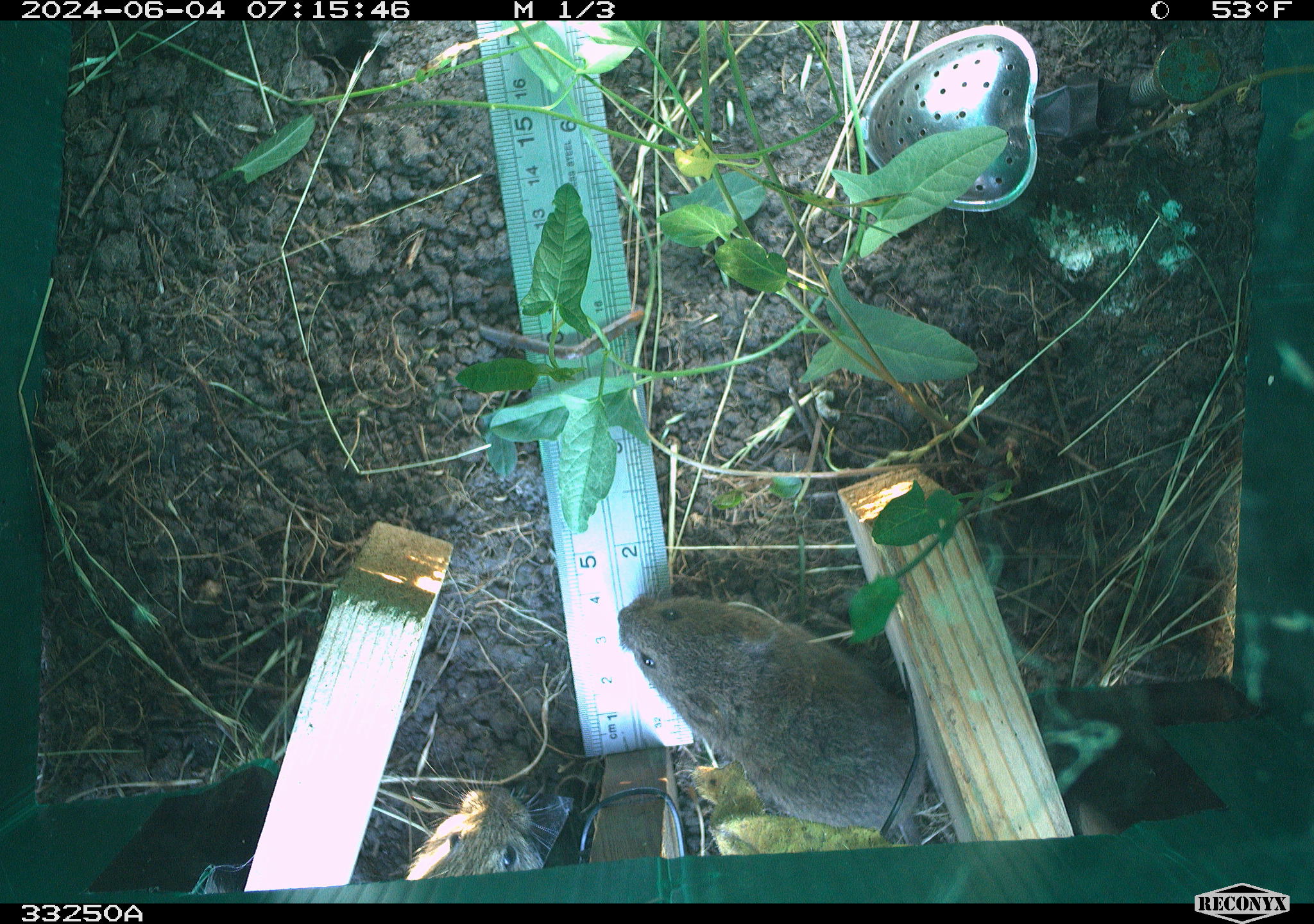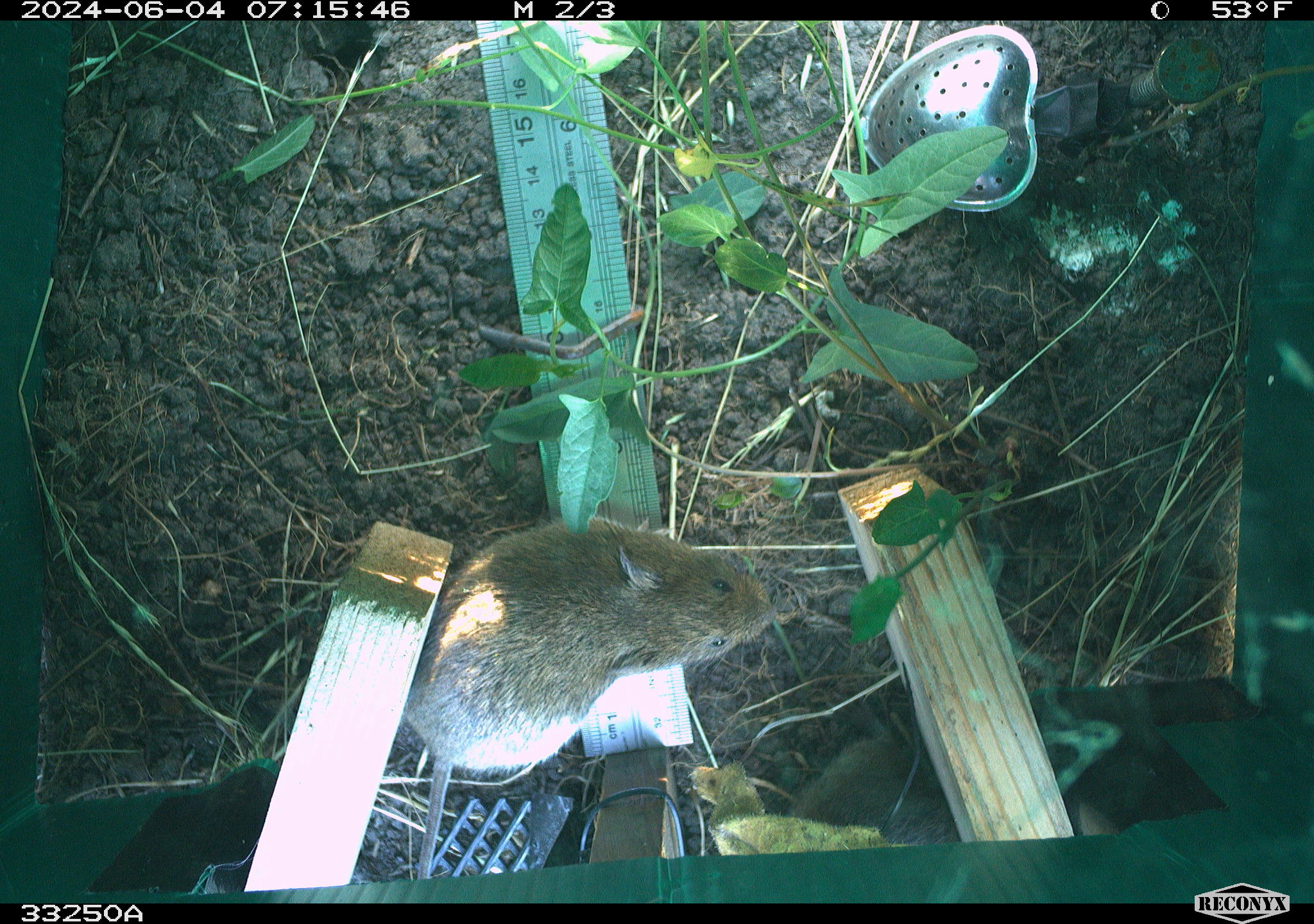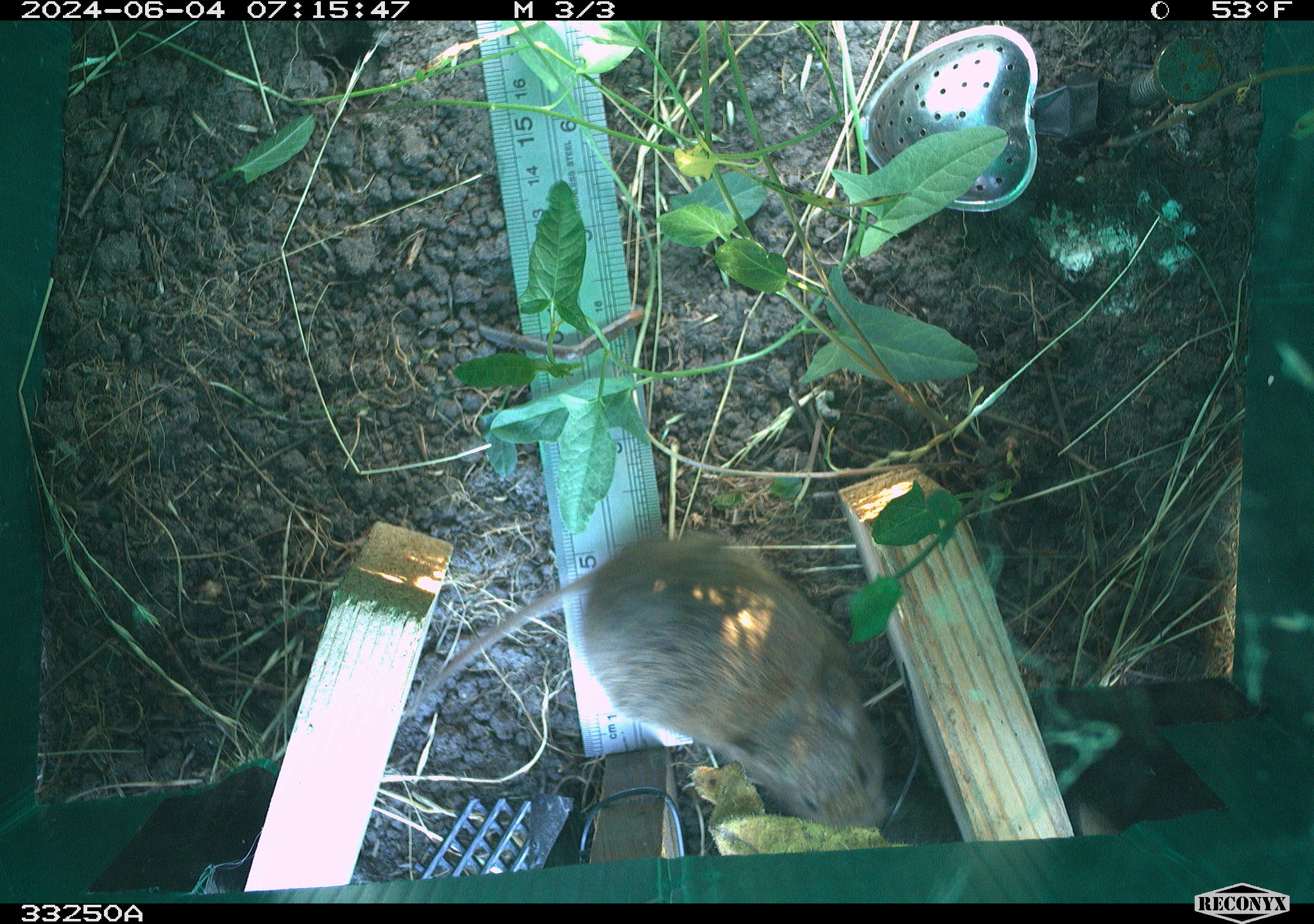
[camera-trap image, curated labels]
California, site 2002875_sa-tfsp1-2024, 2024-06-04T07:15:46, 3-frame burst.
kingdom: Animalia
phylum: Chordata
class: Mammalia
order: Rodentia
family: Cricetidae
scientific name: Arvicolinae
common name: voles, lemmings, and muskrats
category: arvicolinae subfamily